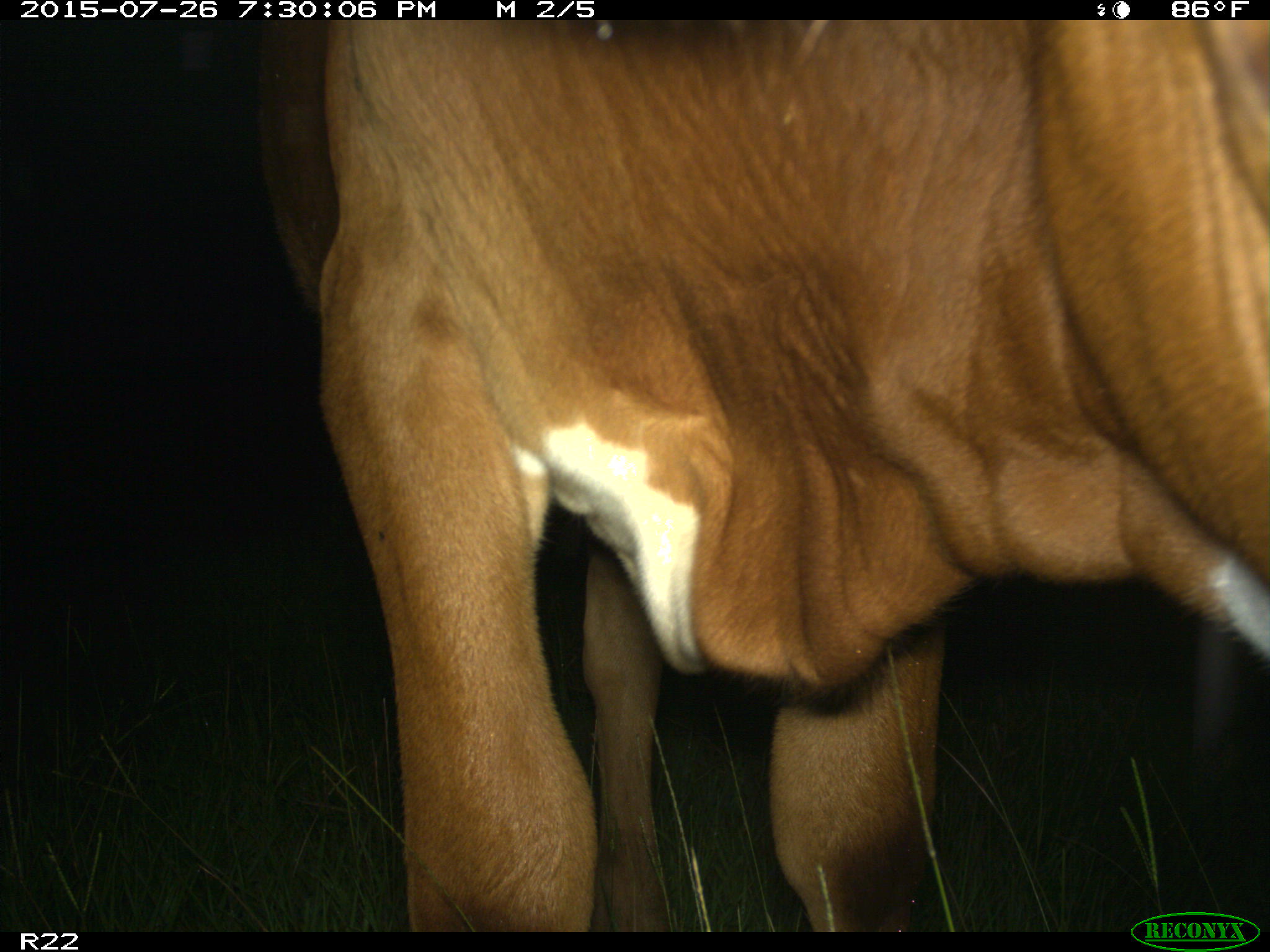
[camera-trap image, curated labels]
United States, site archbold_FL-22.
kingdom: Animalia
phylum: Chordata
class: Mammalia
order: Artiodactyla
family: Bovidae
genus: Bos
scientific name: Bos taurus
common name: domestic cow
Bos taurus (domestic cow).